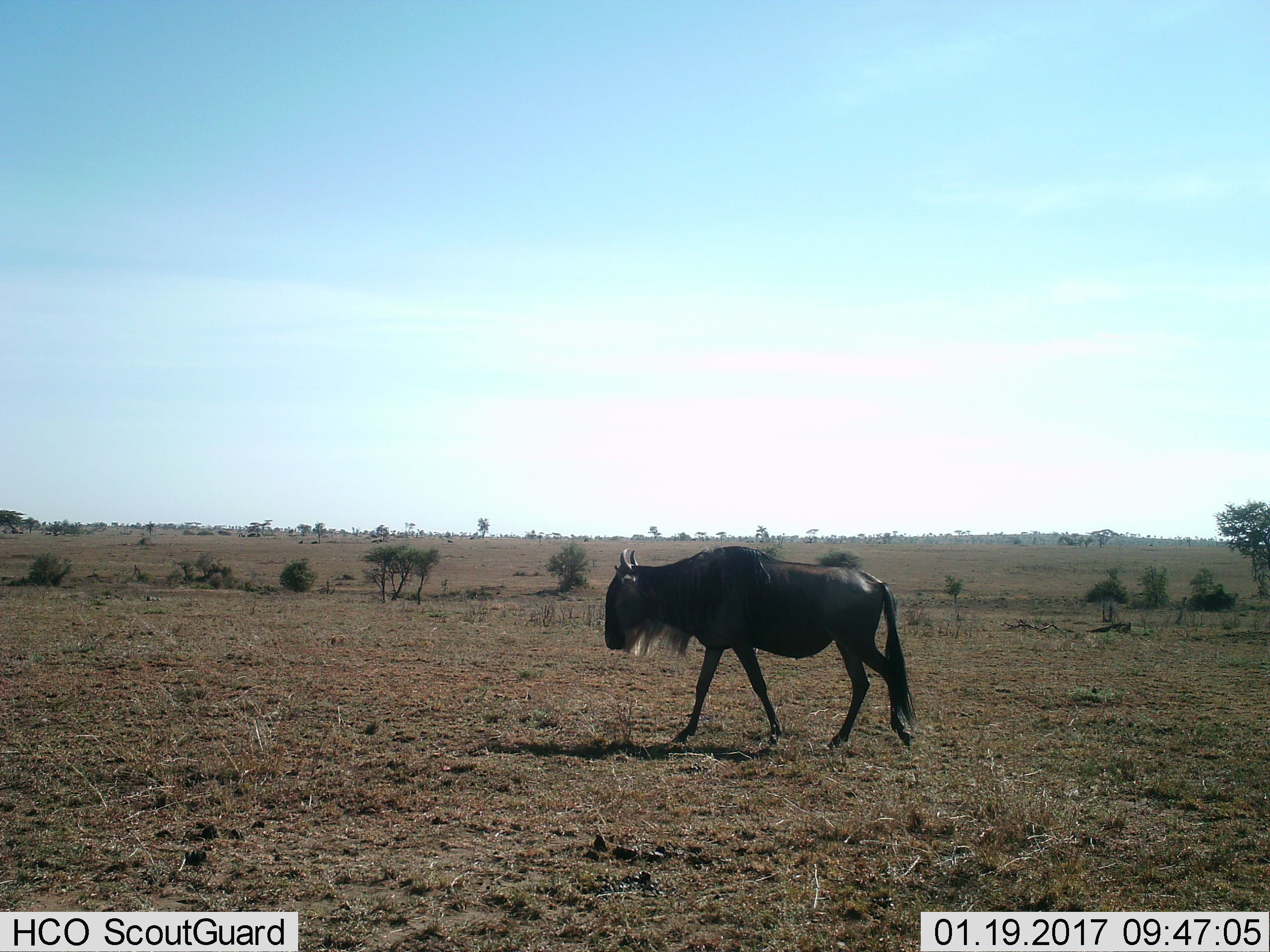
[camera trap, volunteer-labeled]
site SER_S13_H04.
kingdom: Animalia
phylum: Chordata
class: Mammalia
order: Artiodactyla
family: Bovidae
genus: Connochaetes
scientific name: Connochaetes taurinus taurinus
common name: blue wildebeest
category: wildebeestblue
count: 1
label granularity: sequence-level